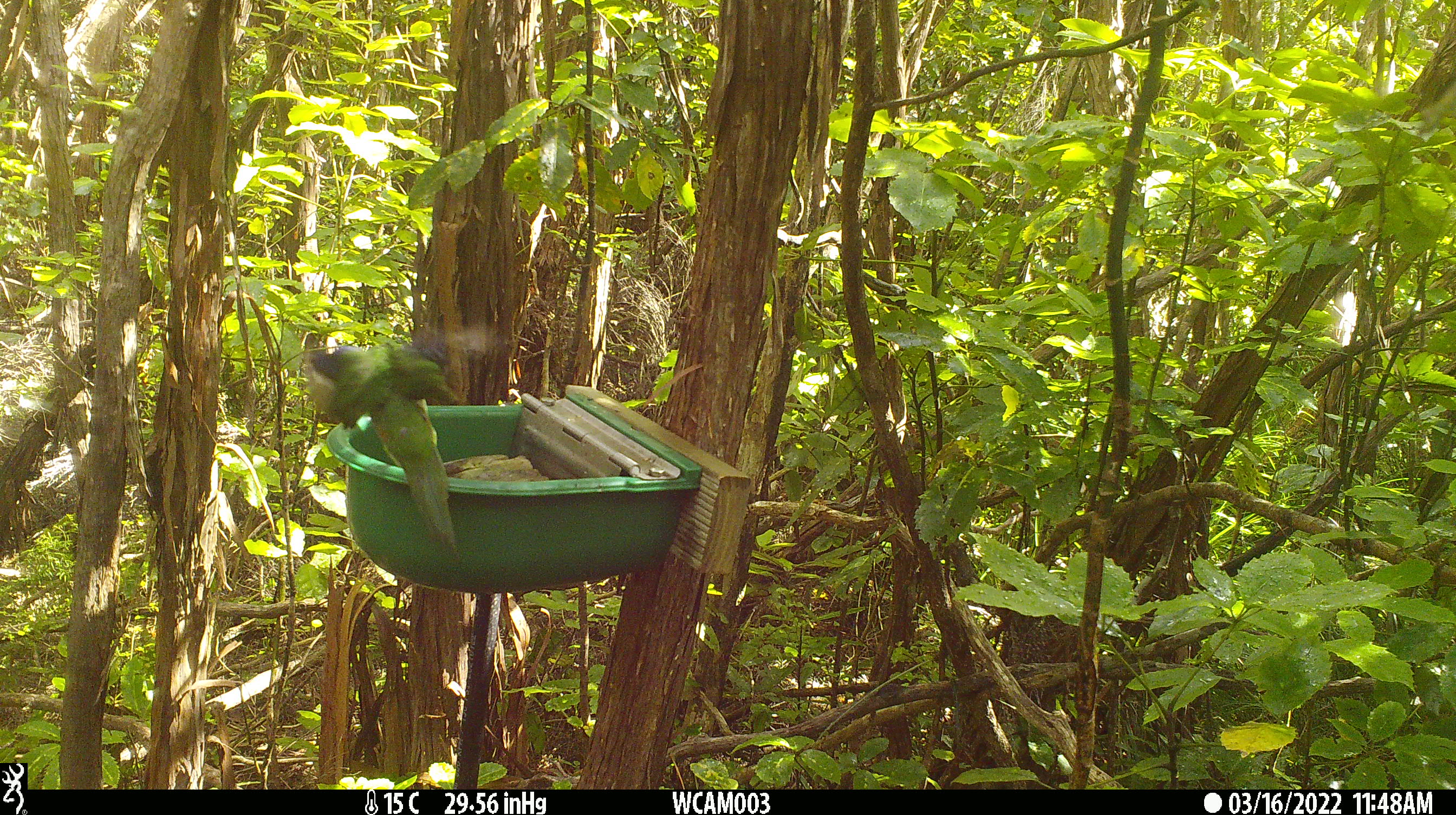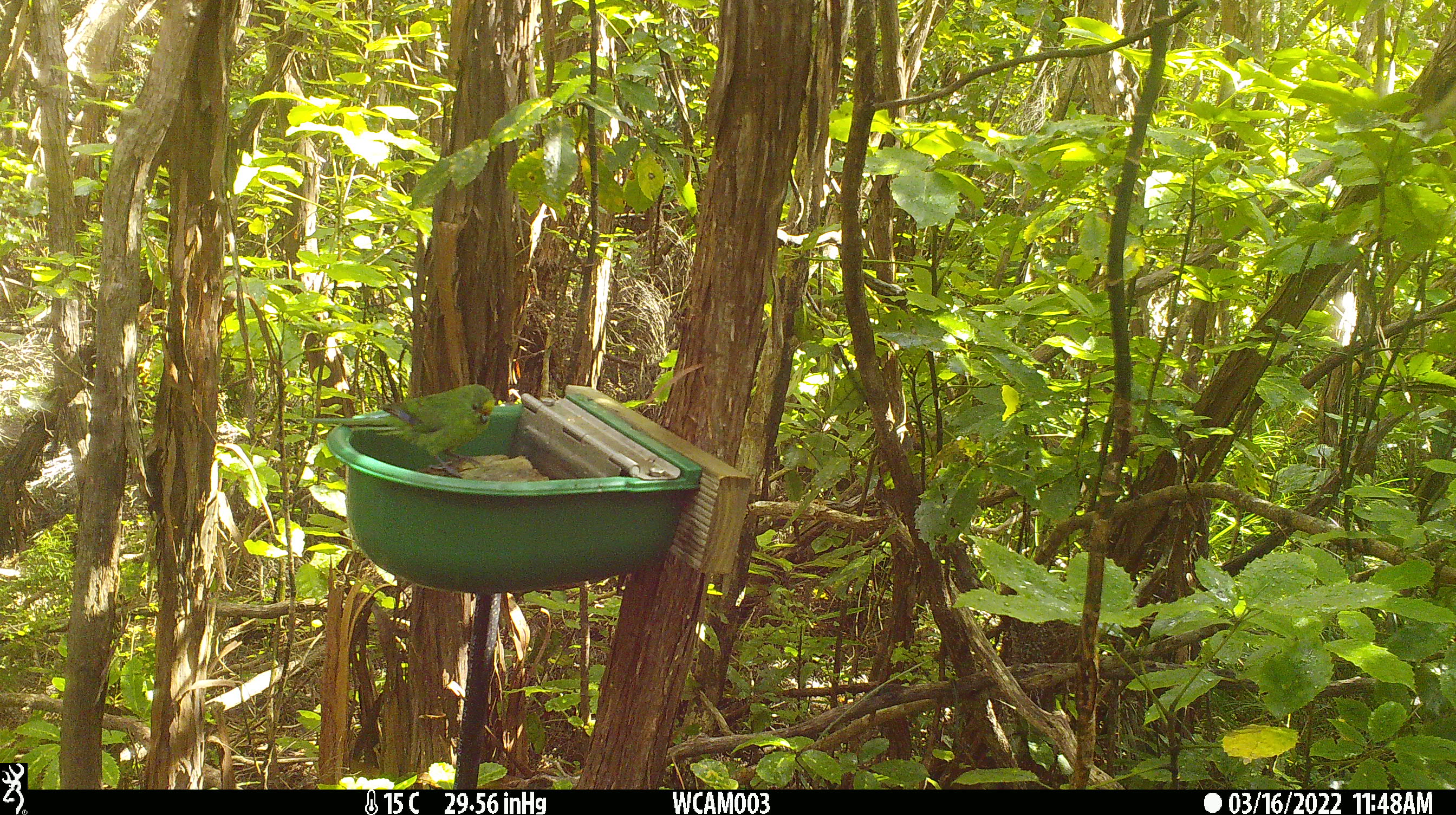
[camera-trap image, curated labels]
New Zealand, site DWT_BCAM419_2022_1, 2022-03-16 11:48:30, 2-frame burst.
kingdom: Animalia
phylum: Chordata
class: Aves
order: Psittaciformes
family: Psittaculidae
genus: Cyanoramphus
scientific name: Cyanoramphus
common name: parakeet